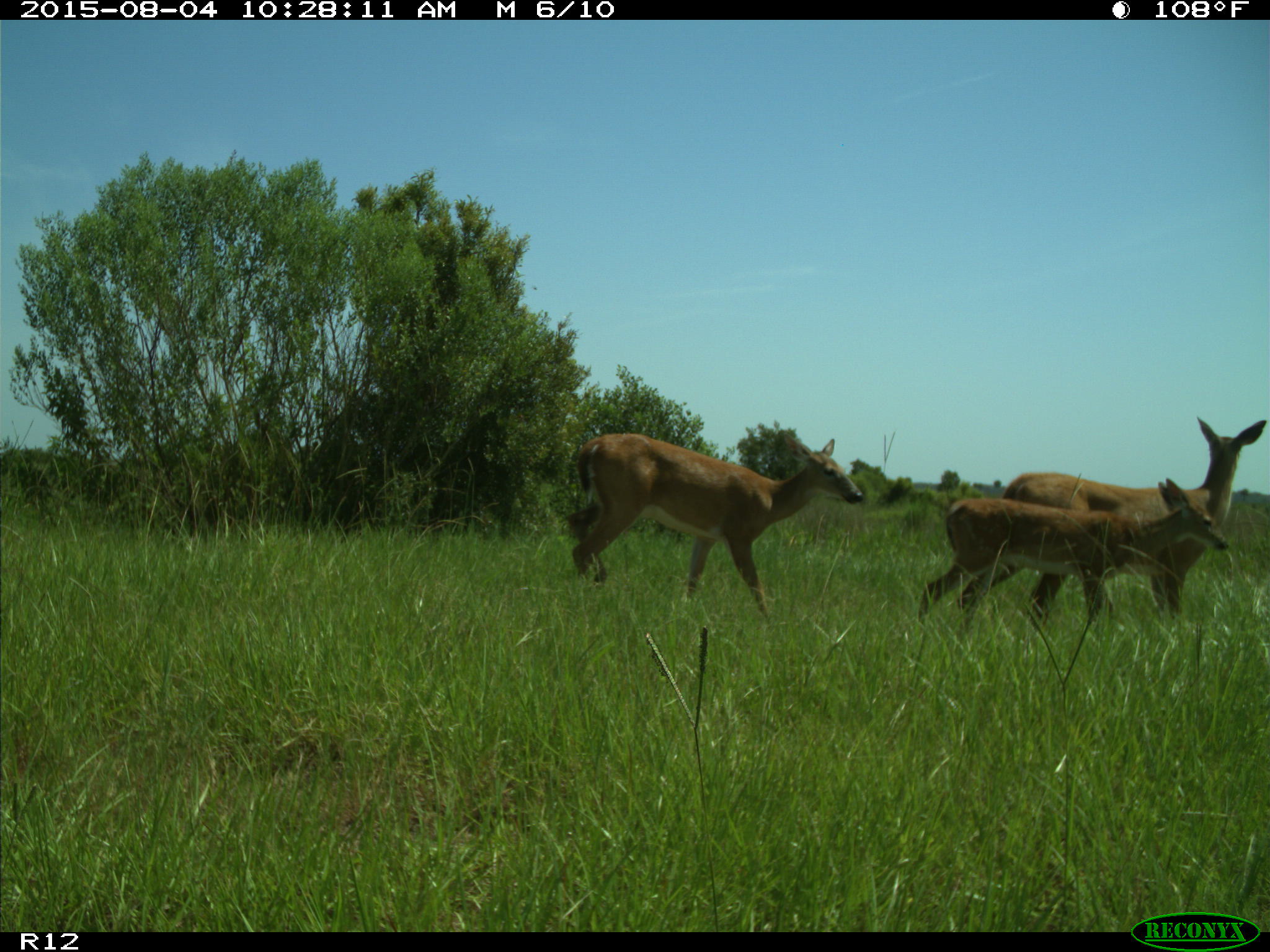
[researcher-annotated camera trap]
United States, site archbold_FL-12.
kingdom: Animalia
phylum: Chordata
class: Mammalia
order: Artiodactyla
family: Cervidae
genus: Odocoileus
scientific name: Odocoileus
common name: deer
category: unidentified deer